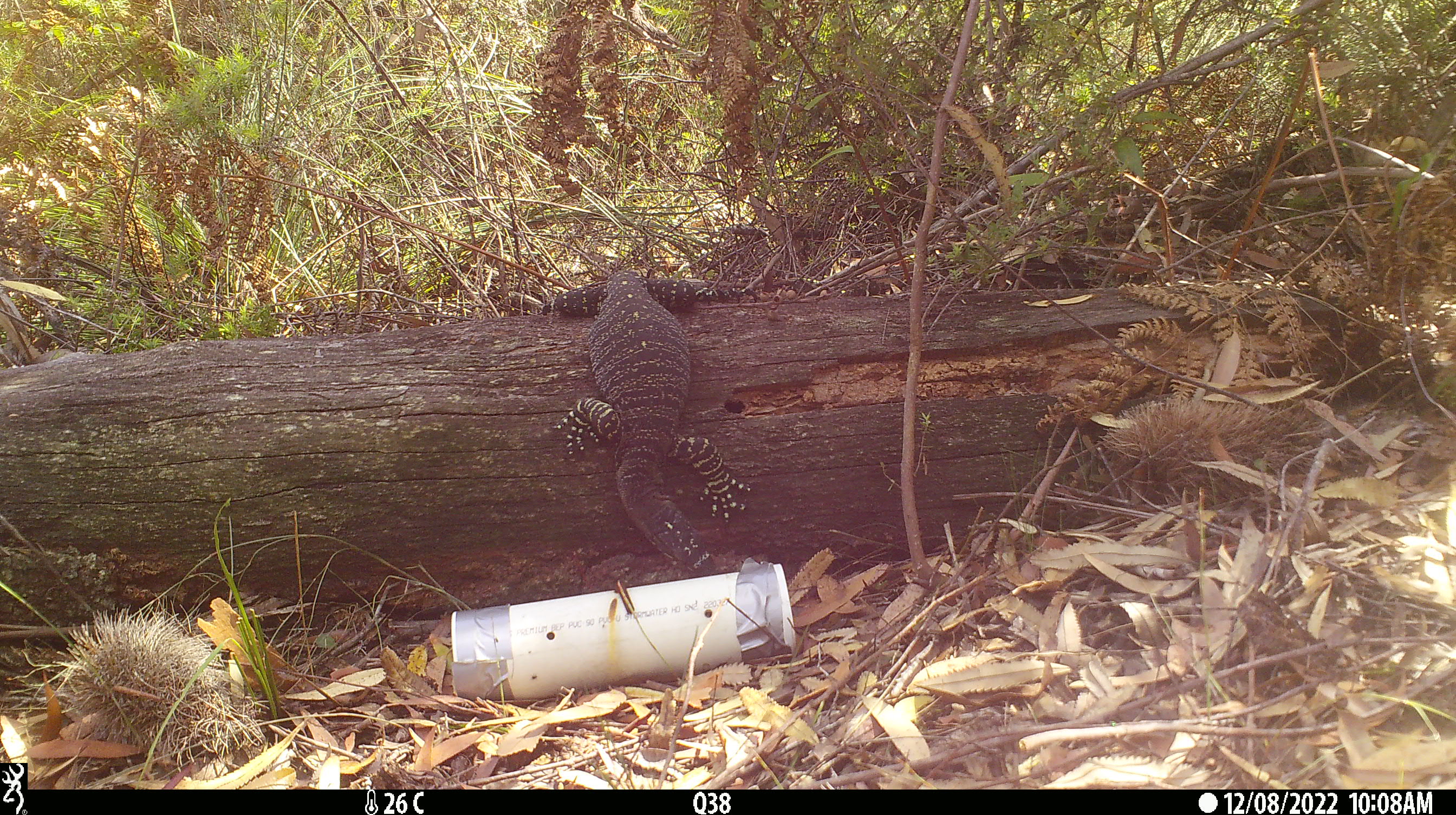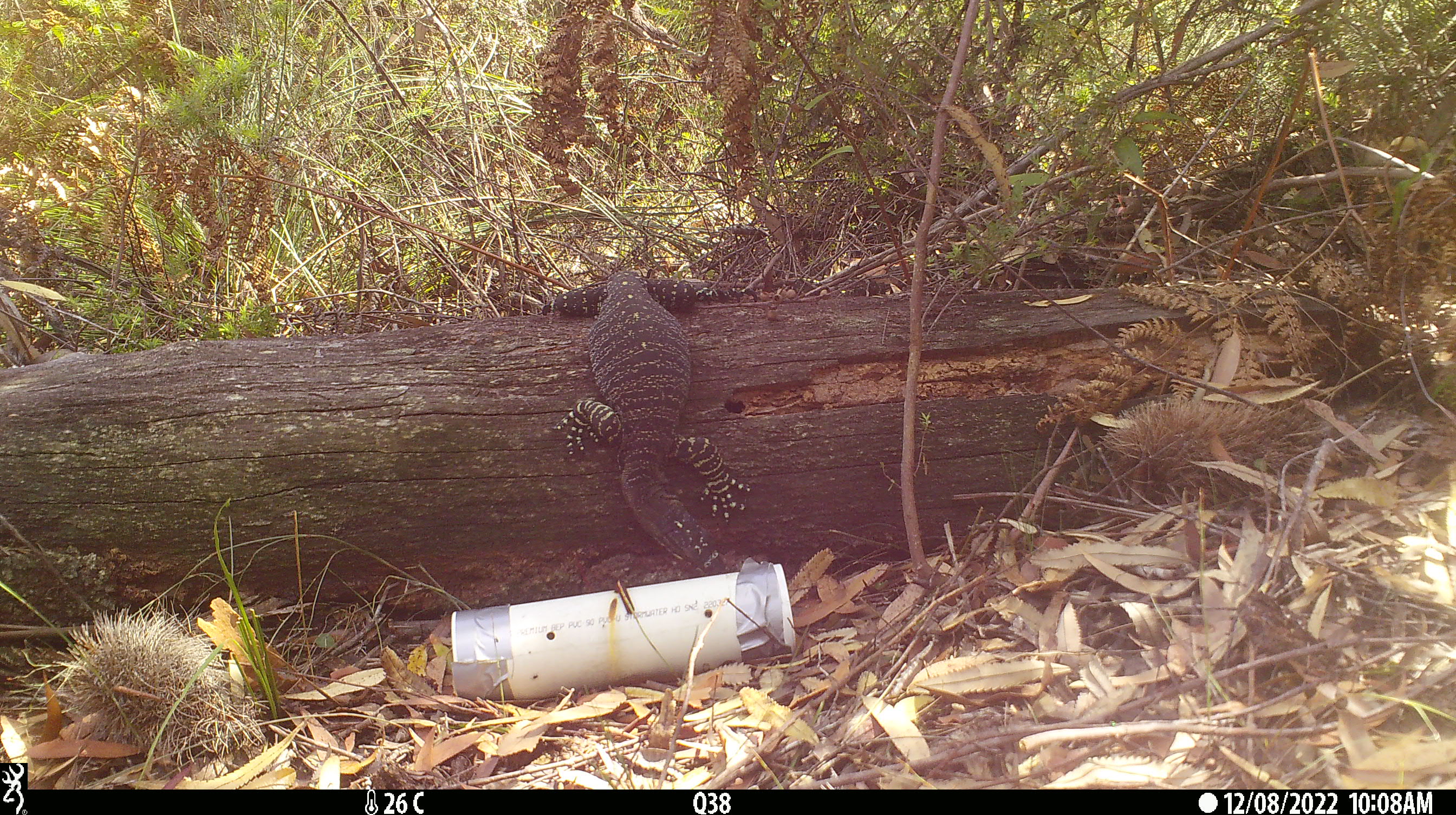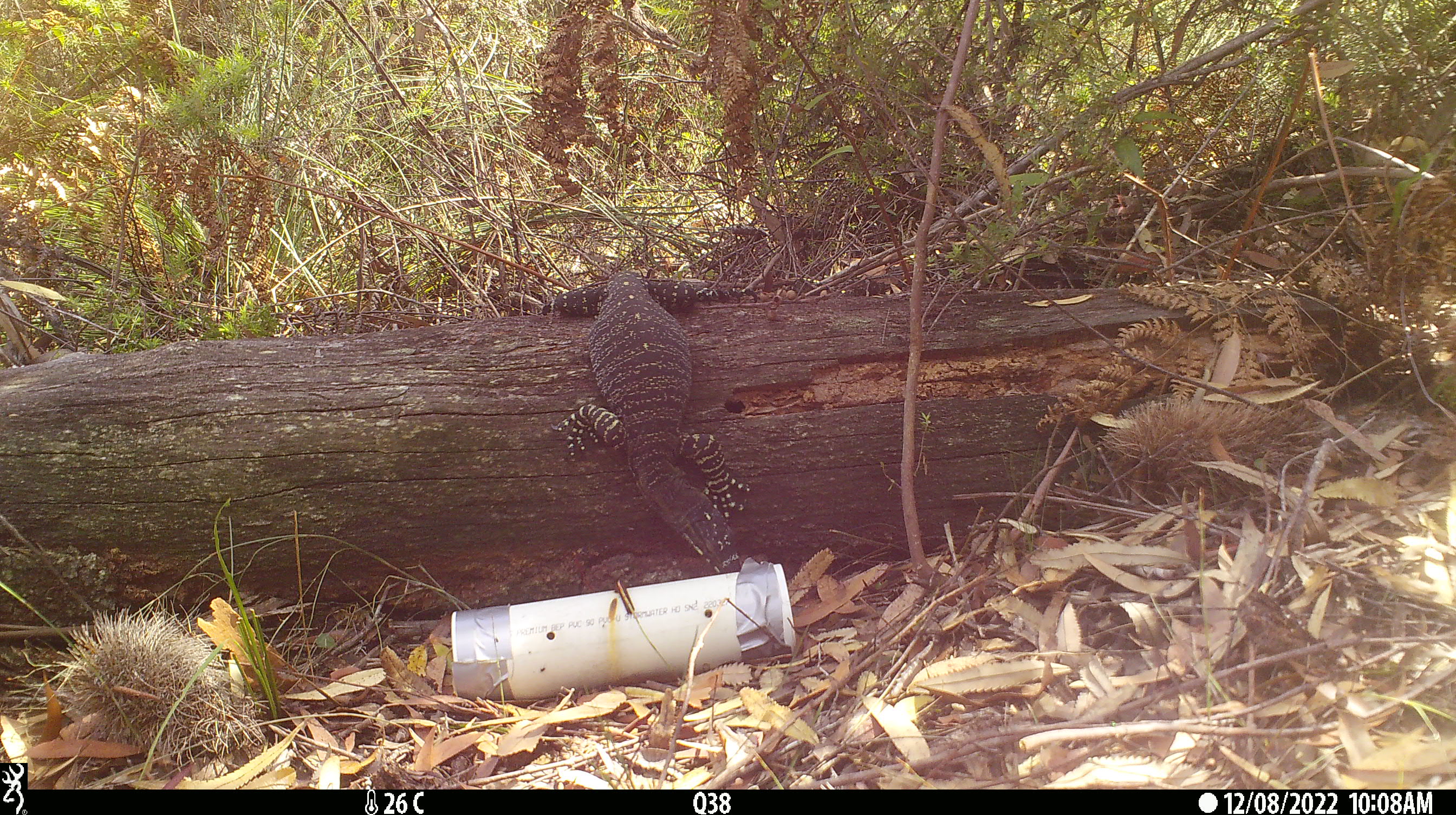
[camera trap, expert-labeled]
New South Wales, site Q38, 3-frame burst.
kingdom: Animalia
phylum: Chordata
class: Reptilia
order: Squamata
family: Varanidae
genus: Varanus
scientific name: Varanus varius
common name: lace monitor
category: goanna